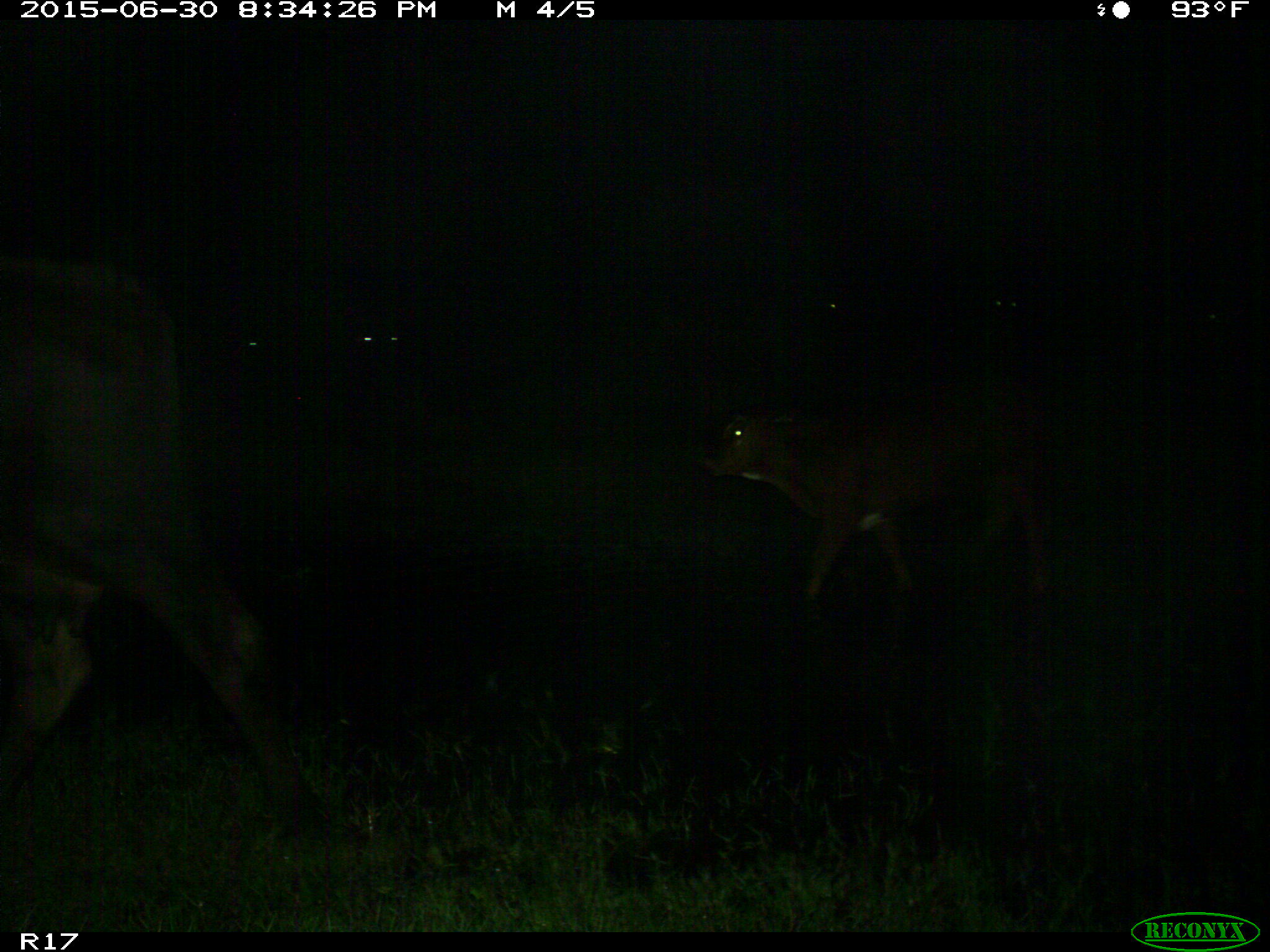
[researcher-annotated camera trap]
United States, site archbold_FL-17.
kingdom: Animalia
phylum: Chordata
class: Mammalia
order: Artiodactyla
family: Bovidae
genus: Bos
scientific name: Bos taurus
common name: domestic cow